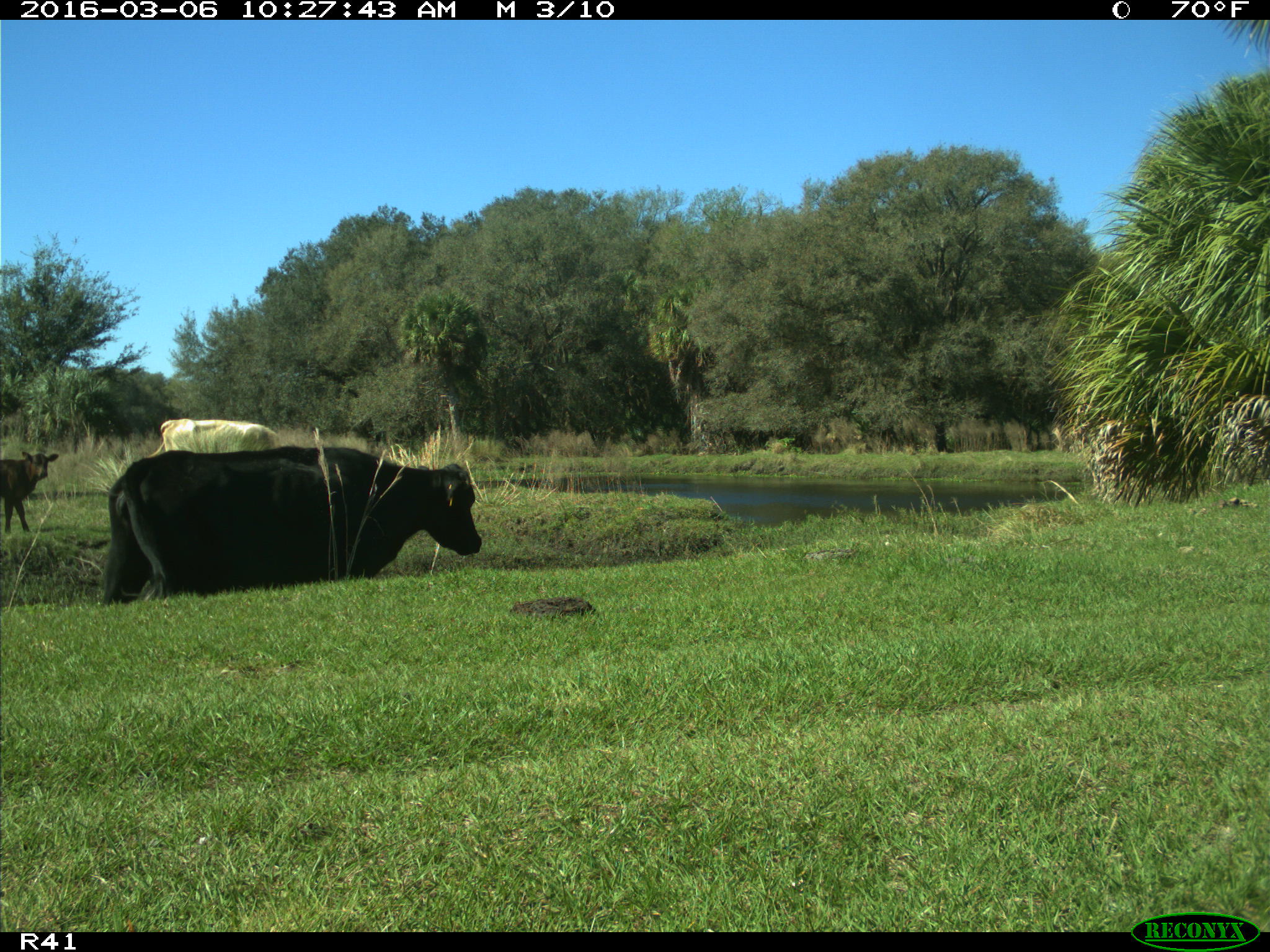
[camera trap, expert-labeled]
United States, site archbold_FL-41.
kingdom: Animalia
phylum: Chordata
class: Mammalia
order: Artiodactyla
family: Bovidae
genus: Bos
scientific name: Bos taurus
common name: domestic cow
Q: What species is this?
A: Bos taurus (domestic cow).